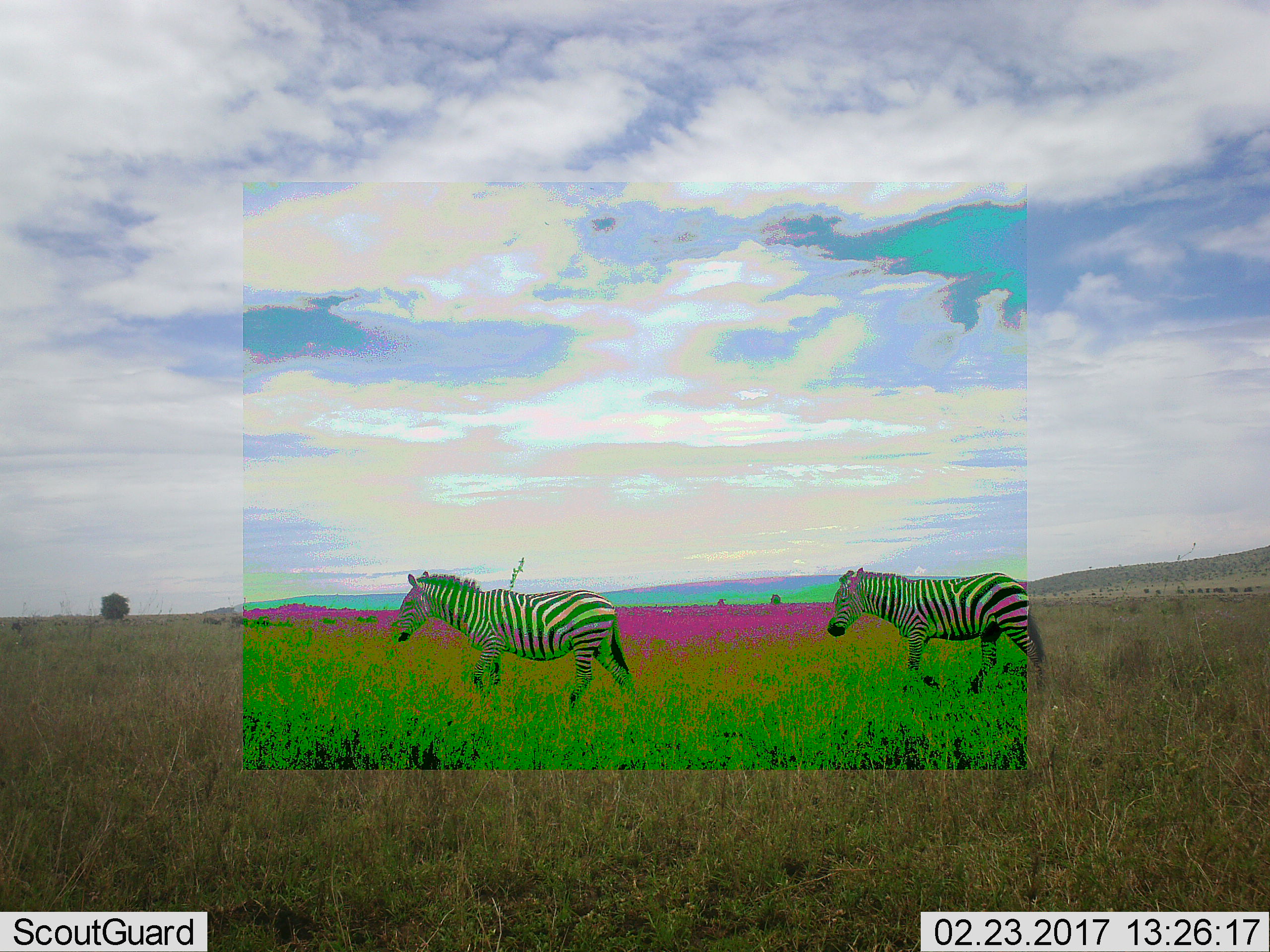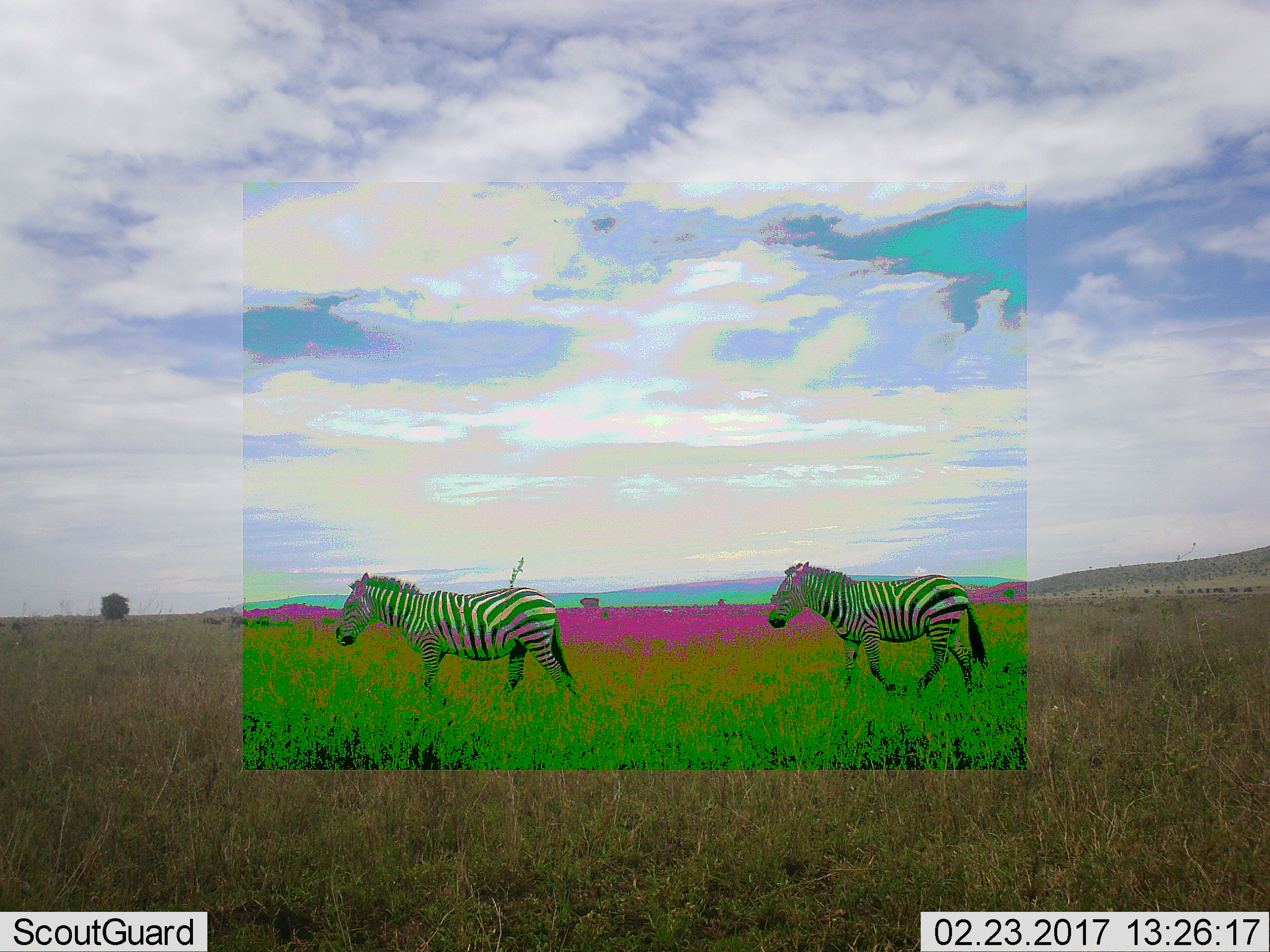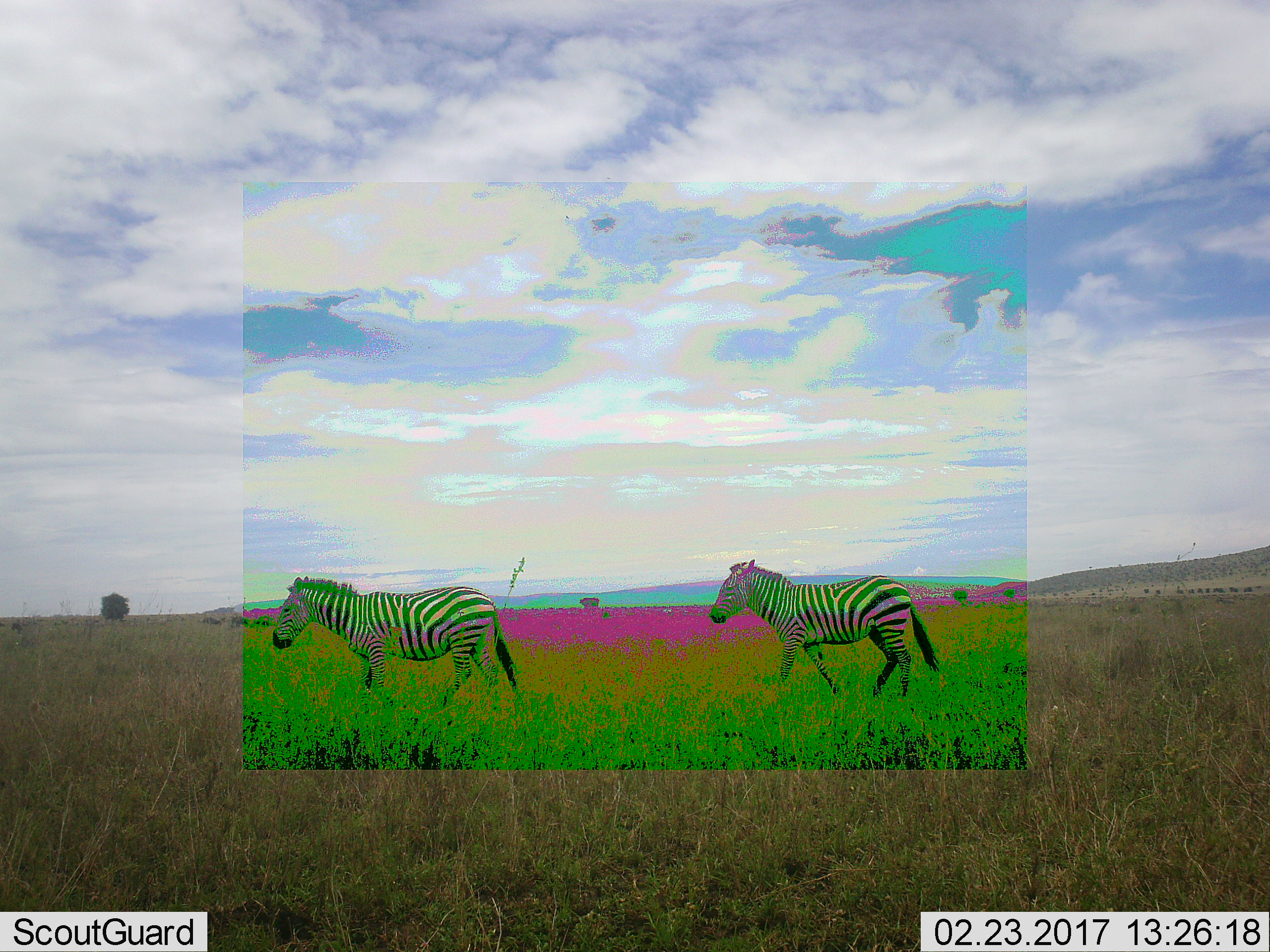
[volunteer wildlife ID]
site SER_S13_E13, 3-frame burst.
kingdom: Animalia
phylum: Chordata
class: Mammalia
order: Perissodactyla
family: Equidae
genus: Equus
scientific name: Equus quagga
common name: plains zebra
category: zebraplains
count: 2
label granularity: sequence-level